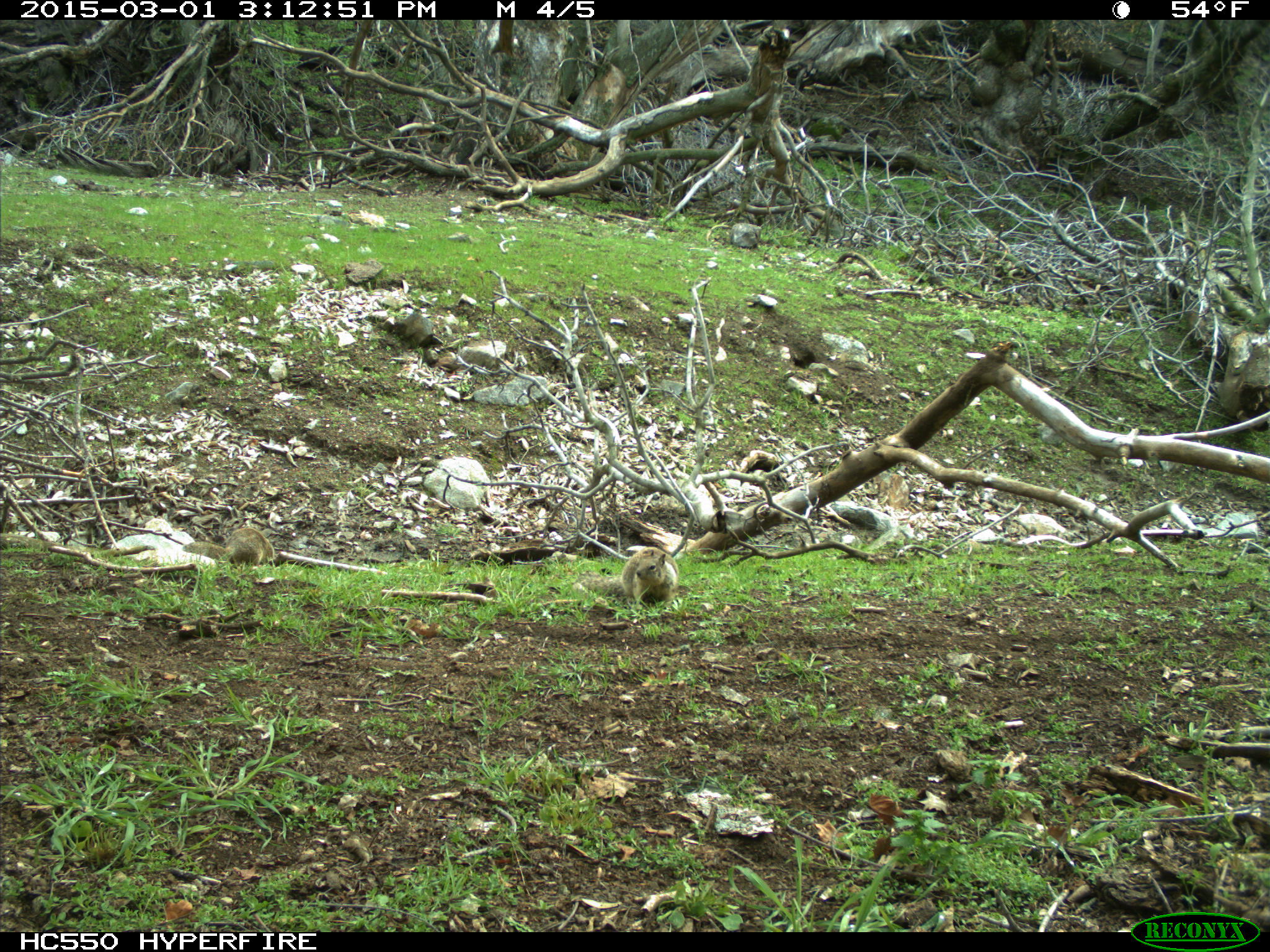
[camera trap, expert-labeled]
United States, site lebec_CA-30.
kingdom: Animalia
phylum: Chordata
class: Mammalia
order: Rodentia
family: Sciuridae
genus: Otospermophilus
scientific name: Otospermophilus beecheyi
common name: california ground squirrel